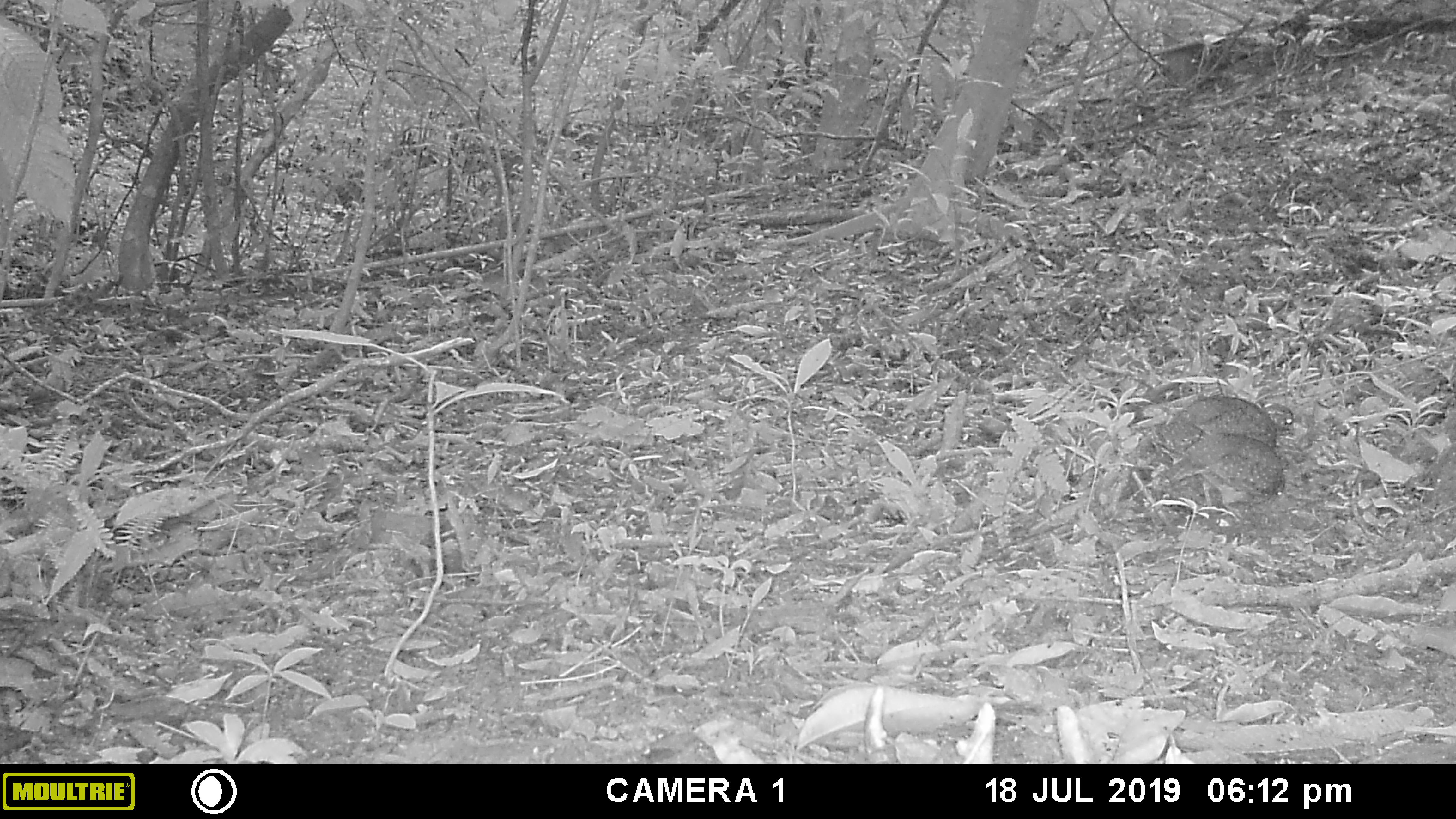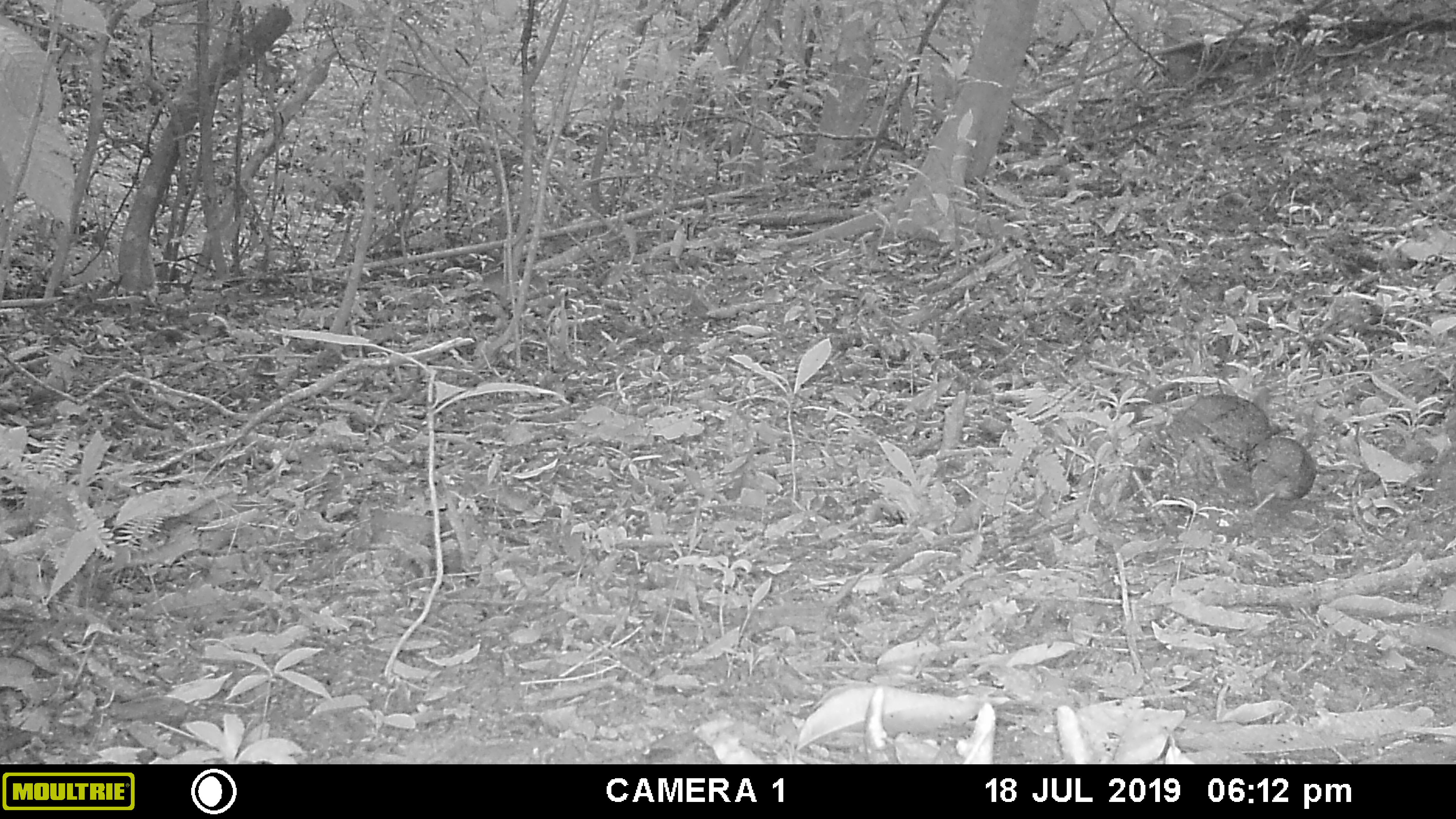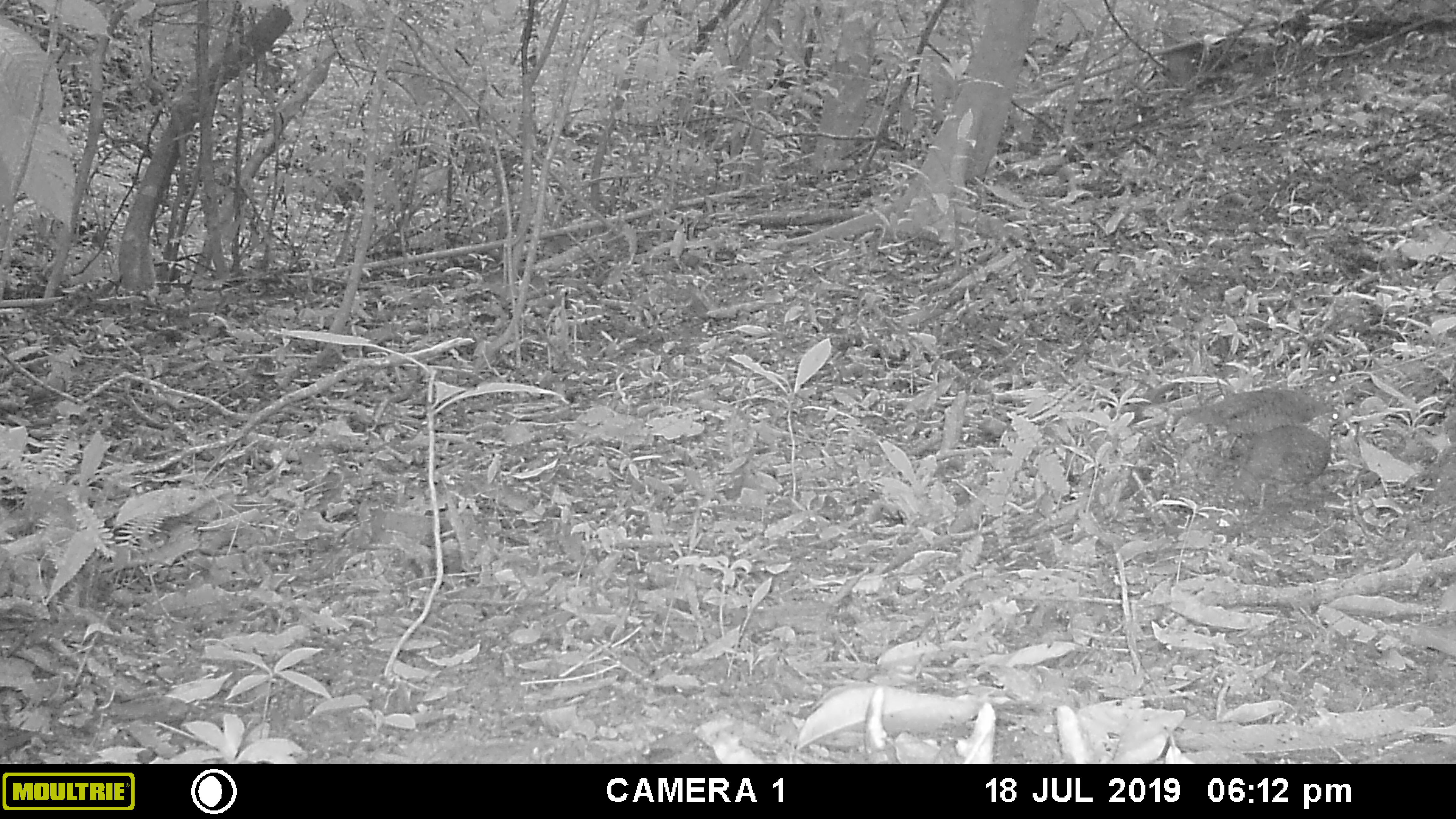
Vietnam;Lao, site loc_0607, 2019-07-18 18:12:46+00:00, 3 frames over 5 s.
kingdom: Animalia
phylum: Chordata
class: Aves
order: Galliformes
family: Phasianidae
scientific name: Phasianidae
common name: partridge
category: unidentified partridge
Unidentified partridge (partridge) (Phasianidae). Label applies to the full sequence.